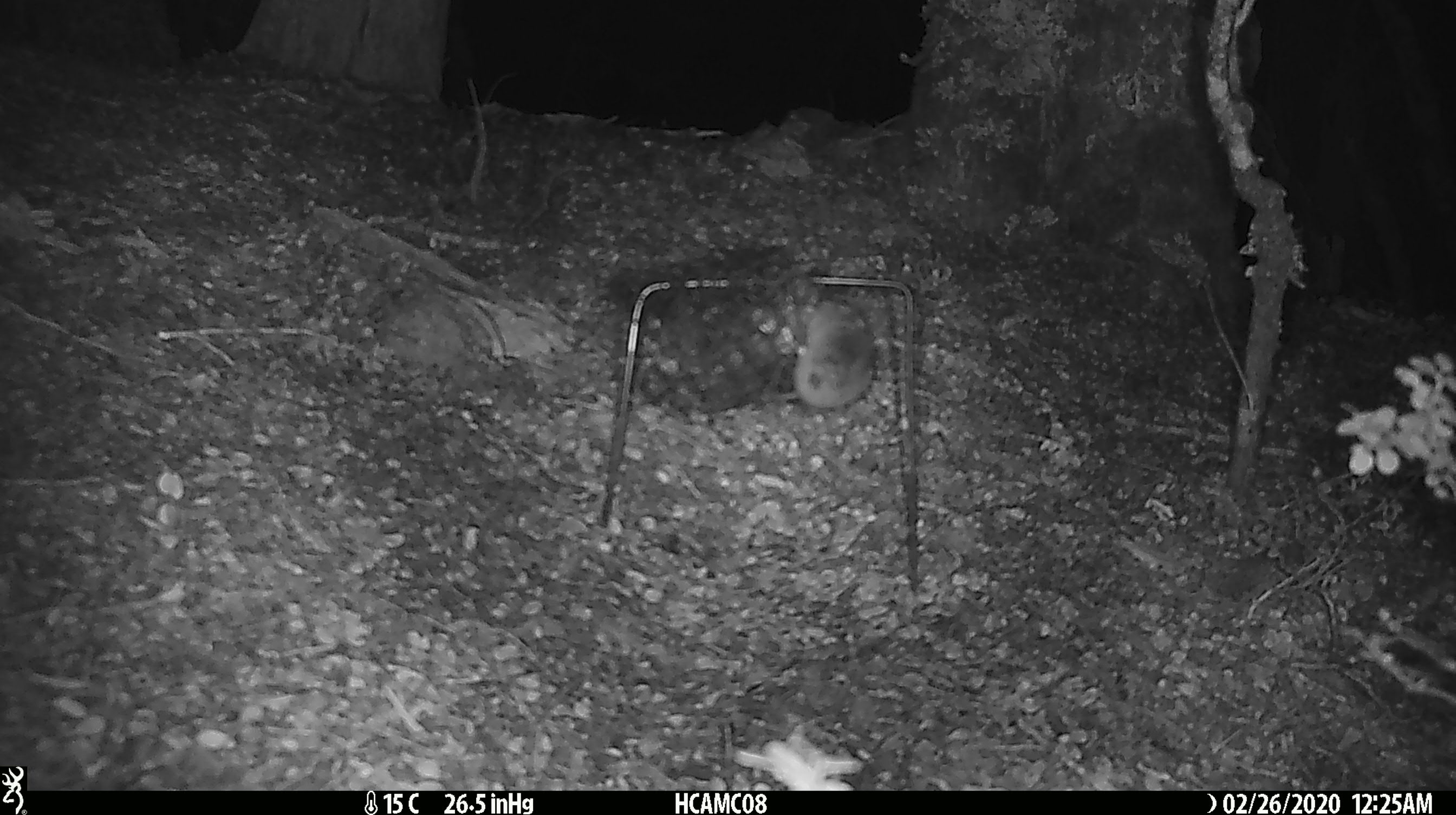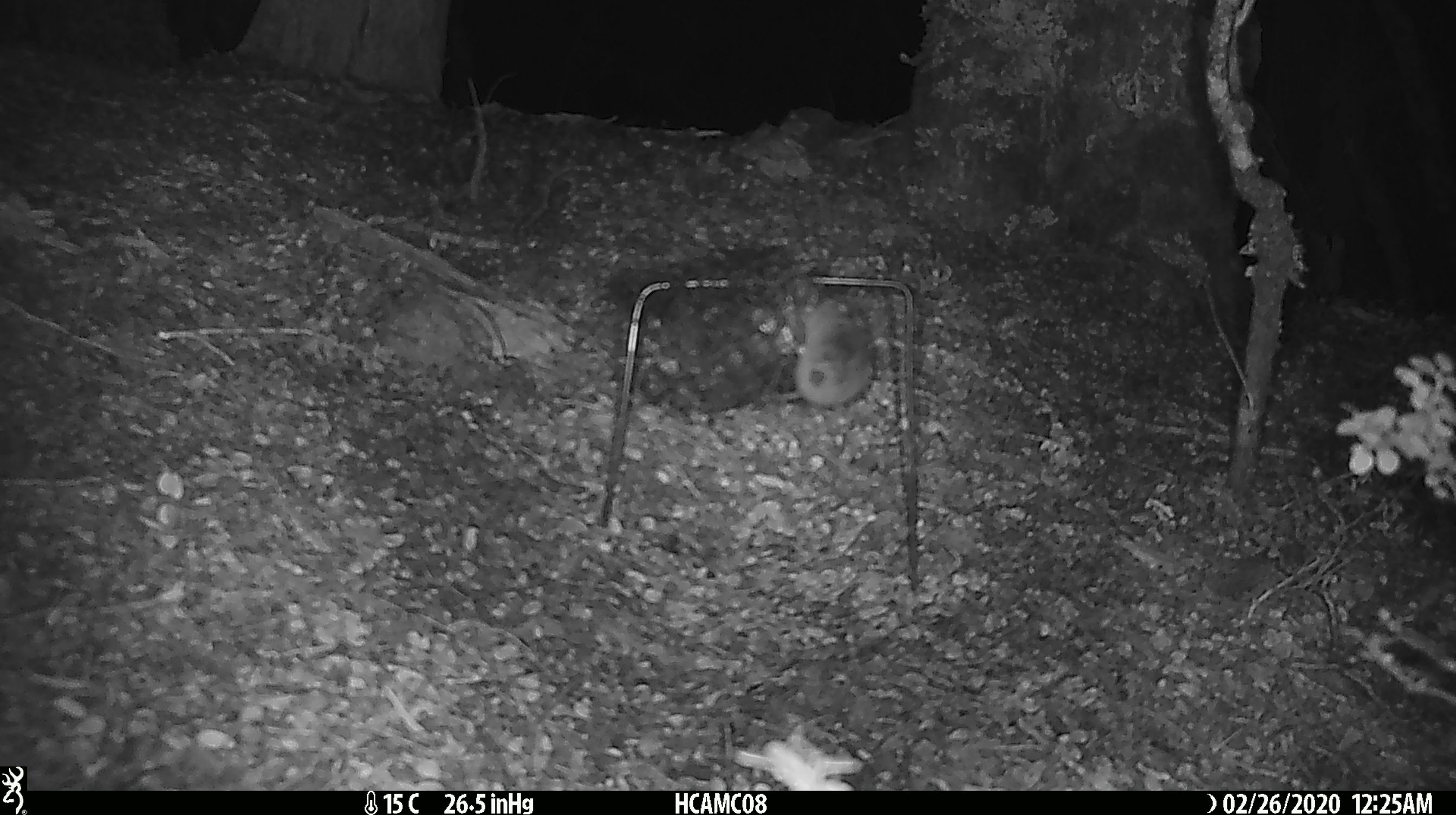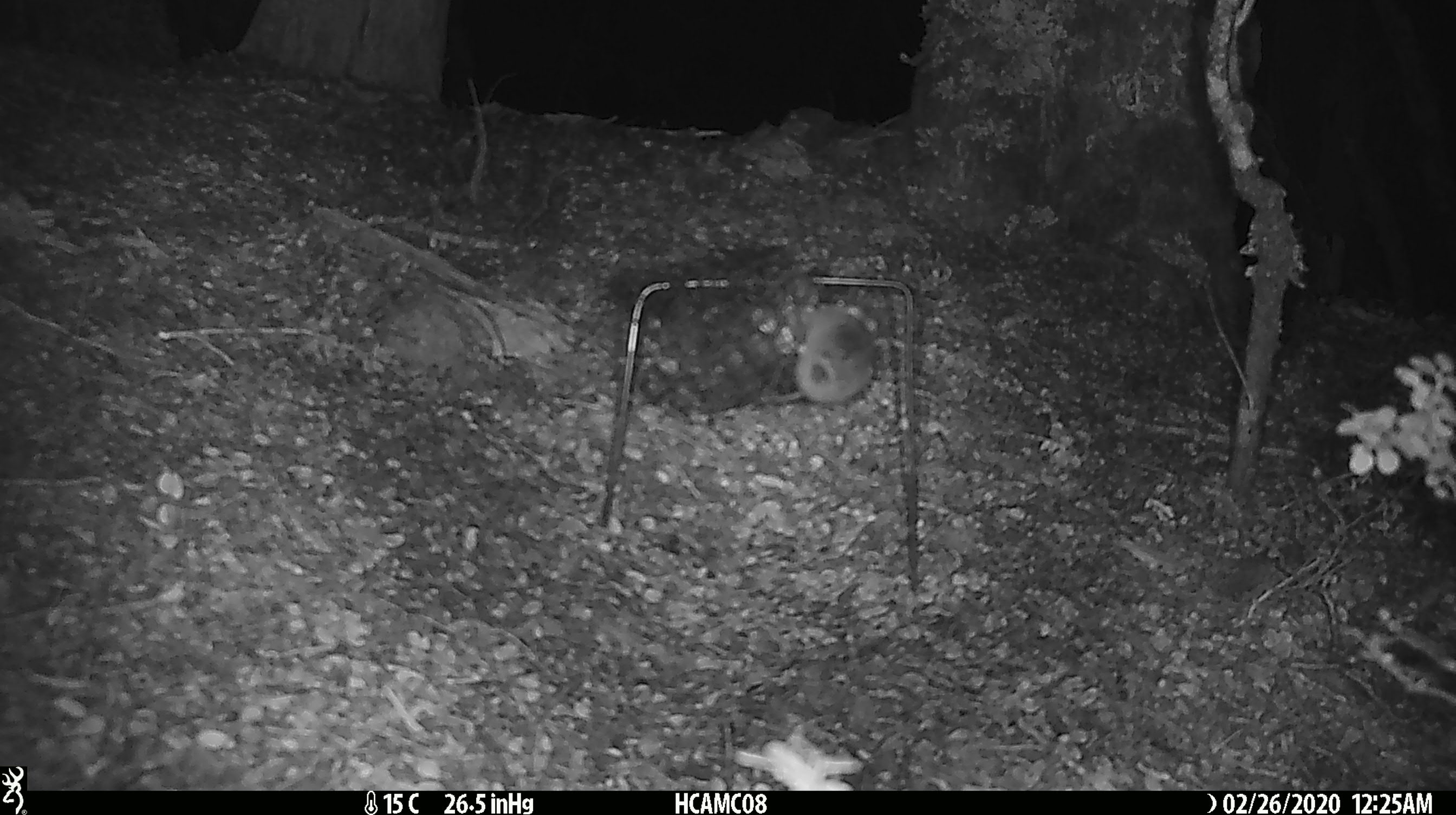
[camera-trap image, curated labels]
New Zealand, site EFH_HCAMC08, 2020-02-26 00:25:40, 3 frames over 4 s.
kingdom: Animalia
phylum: Chordata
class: Mammalia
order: Rodentia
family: Muridae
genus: Mus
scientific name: Mus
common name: mouse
Mouse (Mus).